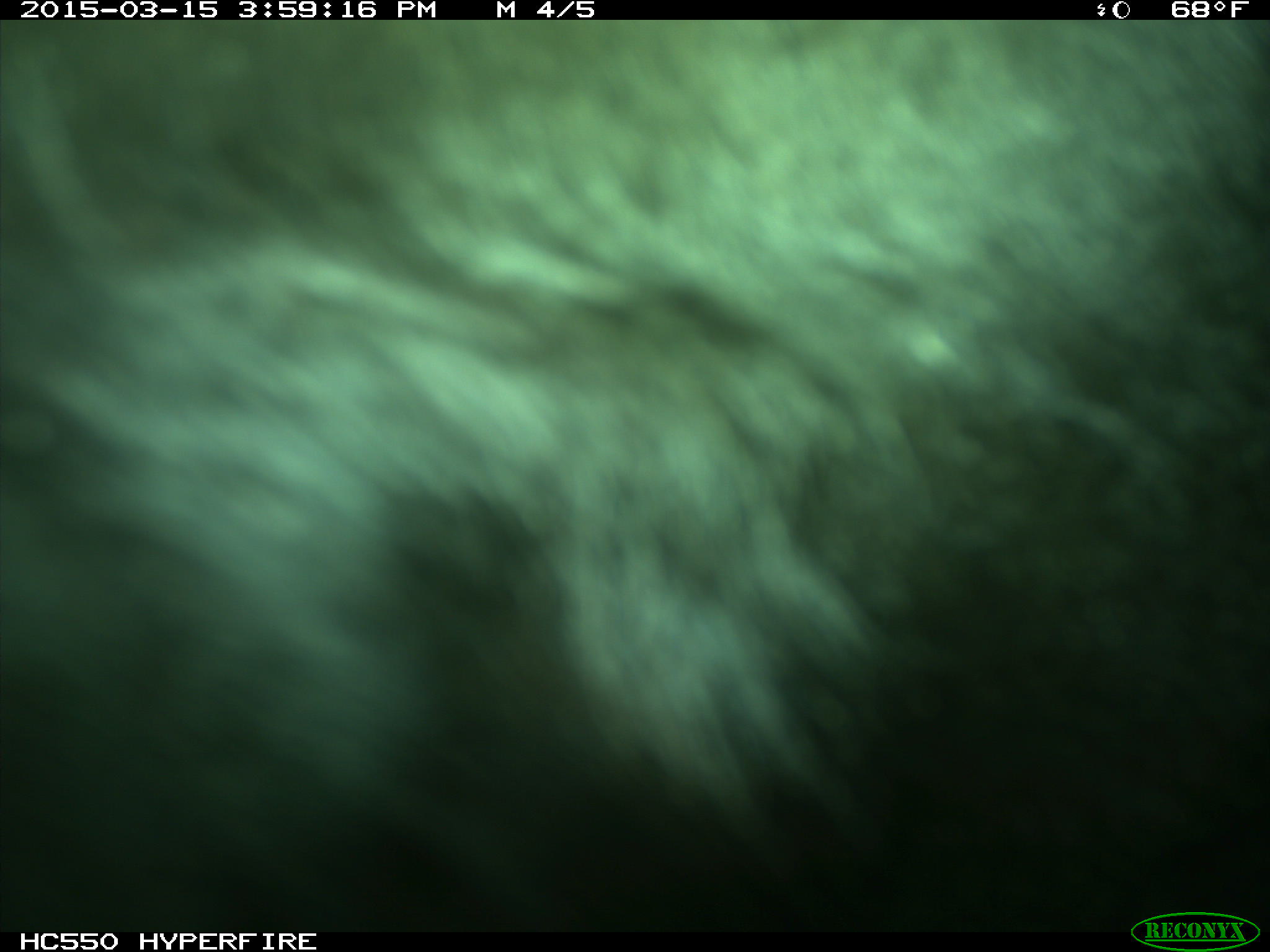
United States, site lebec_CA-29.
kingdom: Animalia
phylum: Chordata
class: Mammalia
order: Artiodactyla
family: Bovidae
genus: Bos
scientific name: Bos taurus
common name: domestic cow